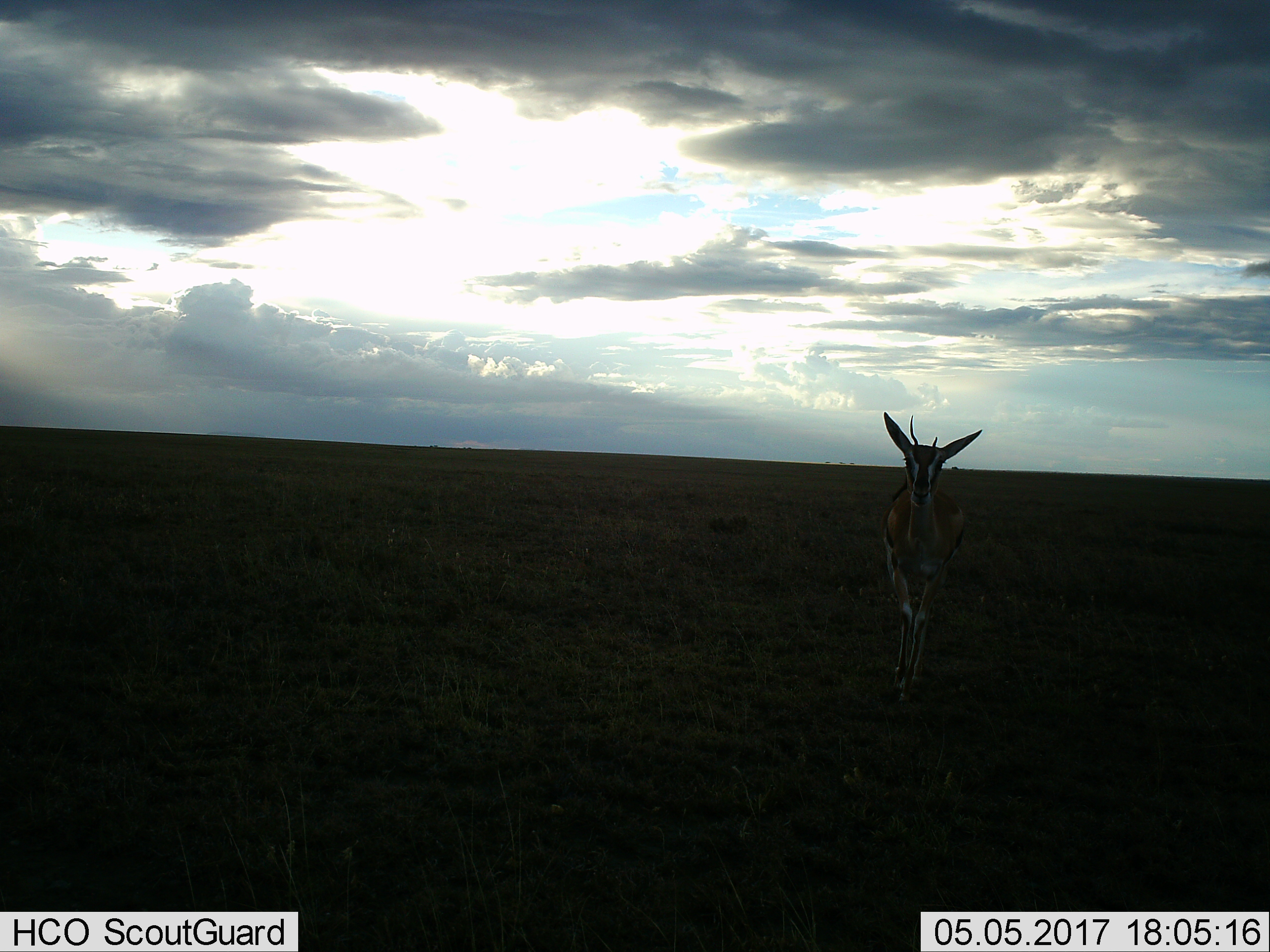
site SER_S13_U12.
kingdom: Animalia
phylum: Chordata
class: Mammalia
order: Artiodactyla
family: Bovidae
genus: Eudorcas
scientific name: Eudorcas thomsonii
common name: thomson's gazelle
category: gazellethomsons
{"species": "gazellethomsons (thomson's gazelle) (Eudorcas thomsonii)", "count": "1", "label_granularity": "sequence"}